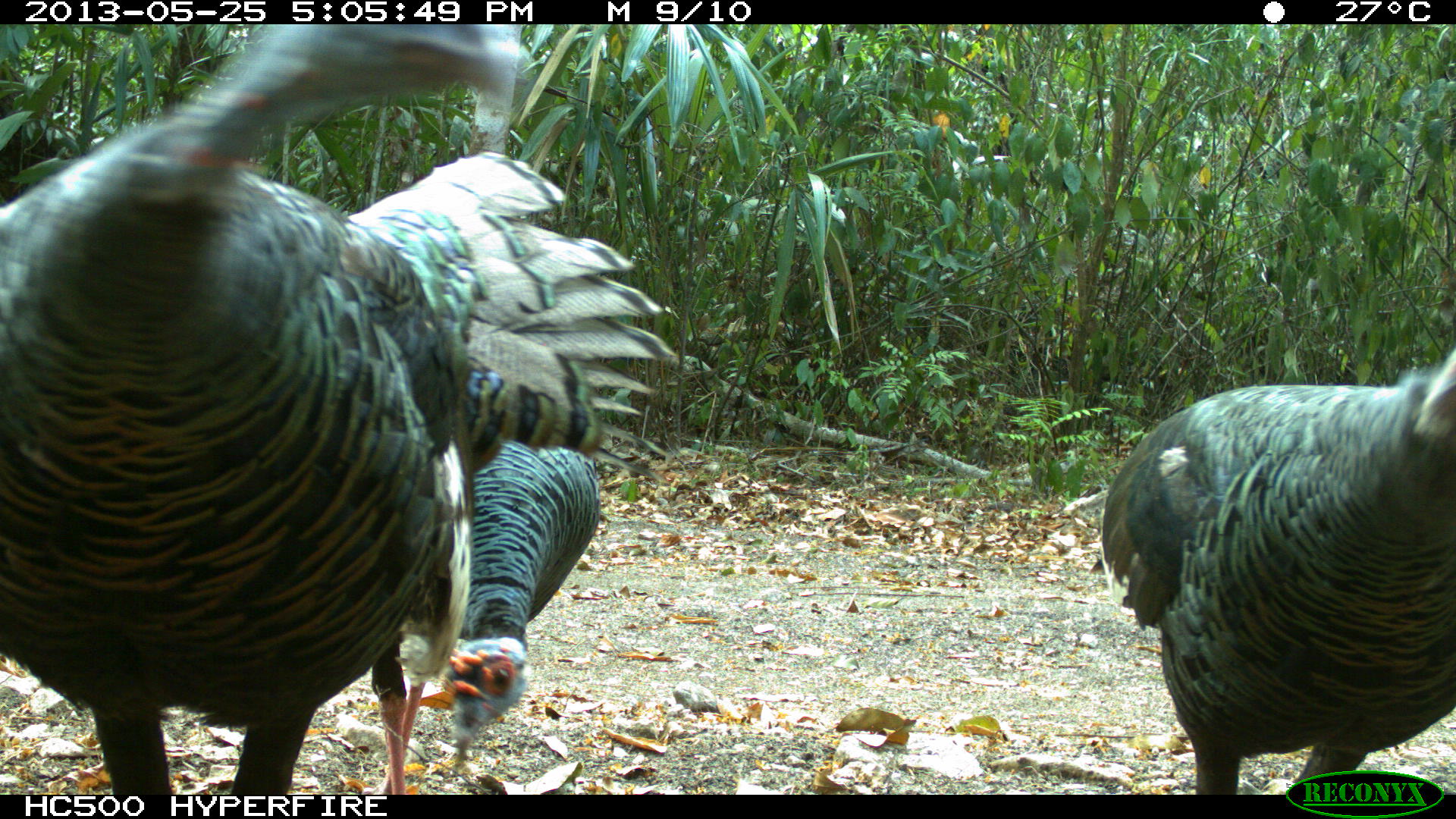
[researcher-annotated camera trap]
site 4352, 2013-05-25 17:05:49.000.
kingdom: Animalia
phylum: Chordata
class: Aves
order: Galliformes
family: Phasianidae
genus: Meleagris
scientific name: Meleagris ocellata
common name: ocellated turkey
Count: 4.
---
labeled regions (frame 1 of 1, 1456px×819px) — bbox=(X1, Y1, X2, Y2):
meleagris ocellata: bbox=(0, 24, 679, 793); bbox=(1098, 344, 1456, 795); bbox=(441, 440, 604, 777)